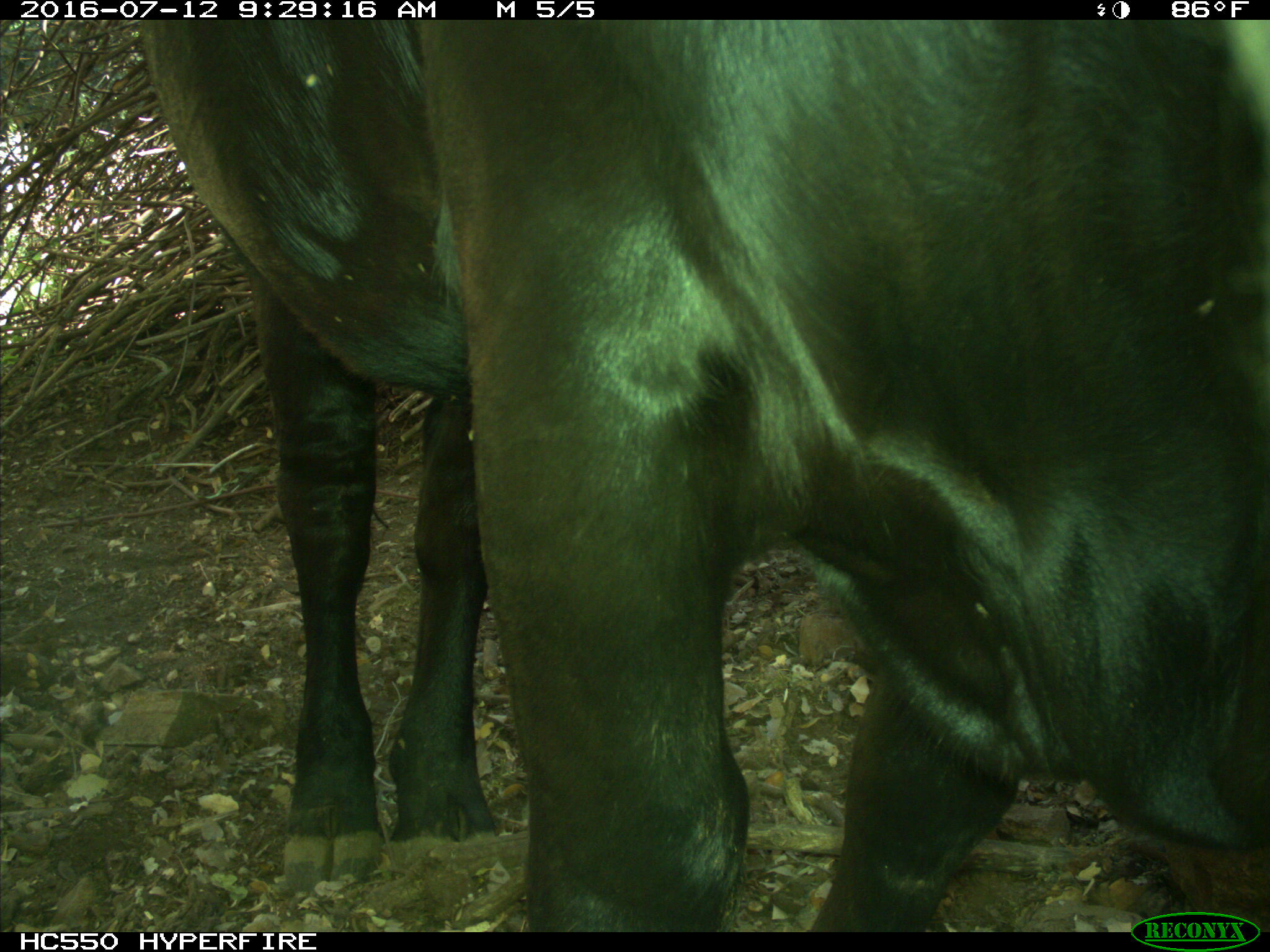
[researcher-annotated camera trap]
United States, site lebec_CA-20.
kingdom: Animalia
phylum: Chordata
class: Mammalia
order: Artiodactyla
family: Bovidae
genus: Bos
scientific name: Bos taurus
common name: domestic cow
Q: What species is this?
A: Bos taurus (domestic cow).